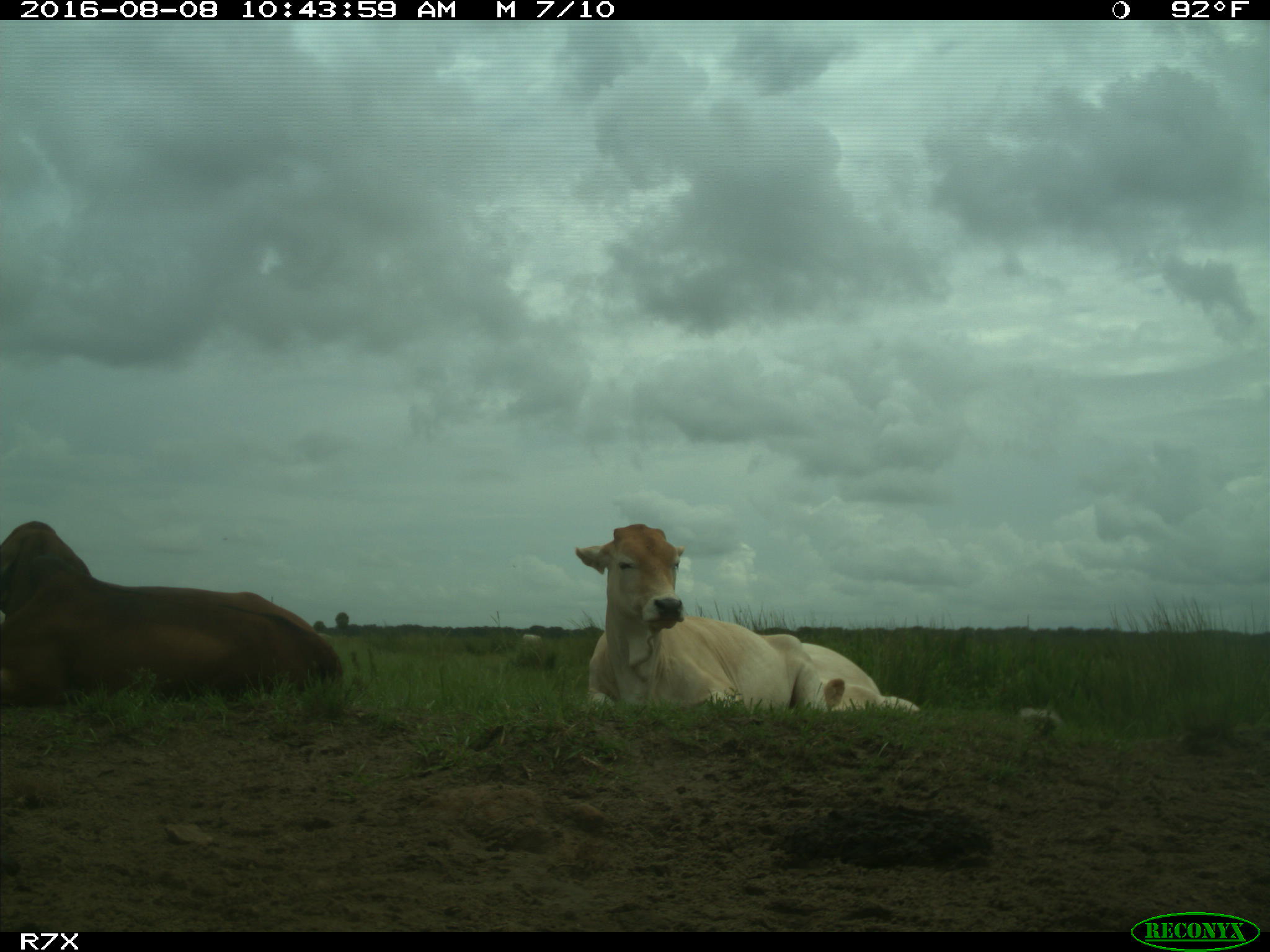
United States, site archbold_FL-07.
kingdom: Animalia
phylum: Chordata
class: Mammalia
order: Artiodactyla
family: Bovidae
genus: Bos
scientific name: Bos taurus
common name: domestic cow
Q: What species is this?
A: Bos taurus (domestic cow).